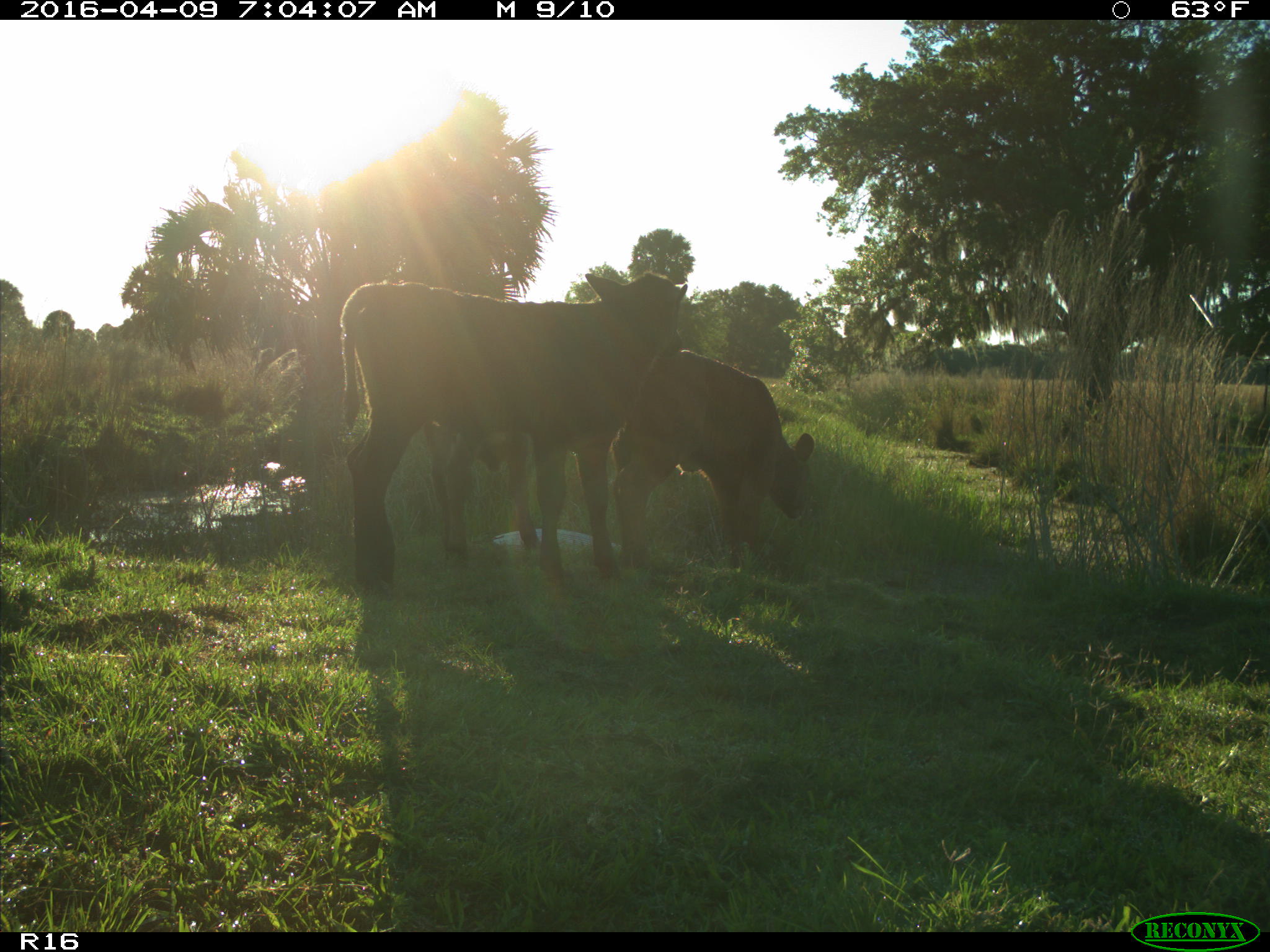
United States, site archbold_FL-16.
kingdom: Animalia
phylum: Chordata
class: Mammalia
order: Artiodactyla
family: Bovidae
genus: Bos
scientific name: Bos taurus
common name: domestic cow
Bos taurus (domestic cow).